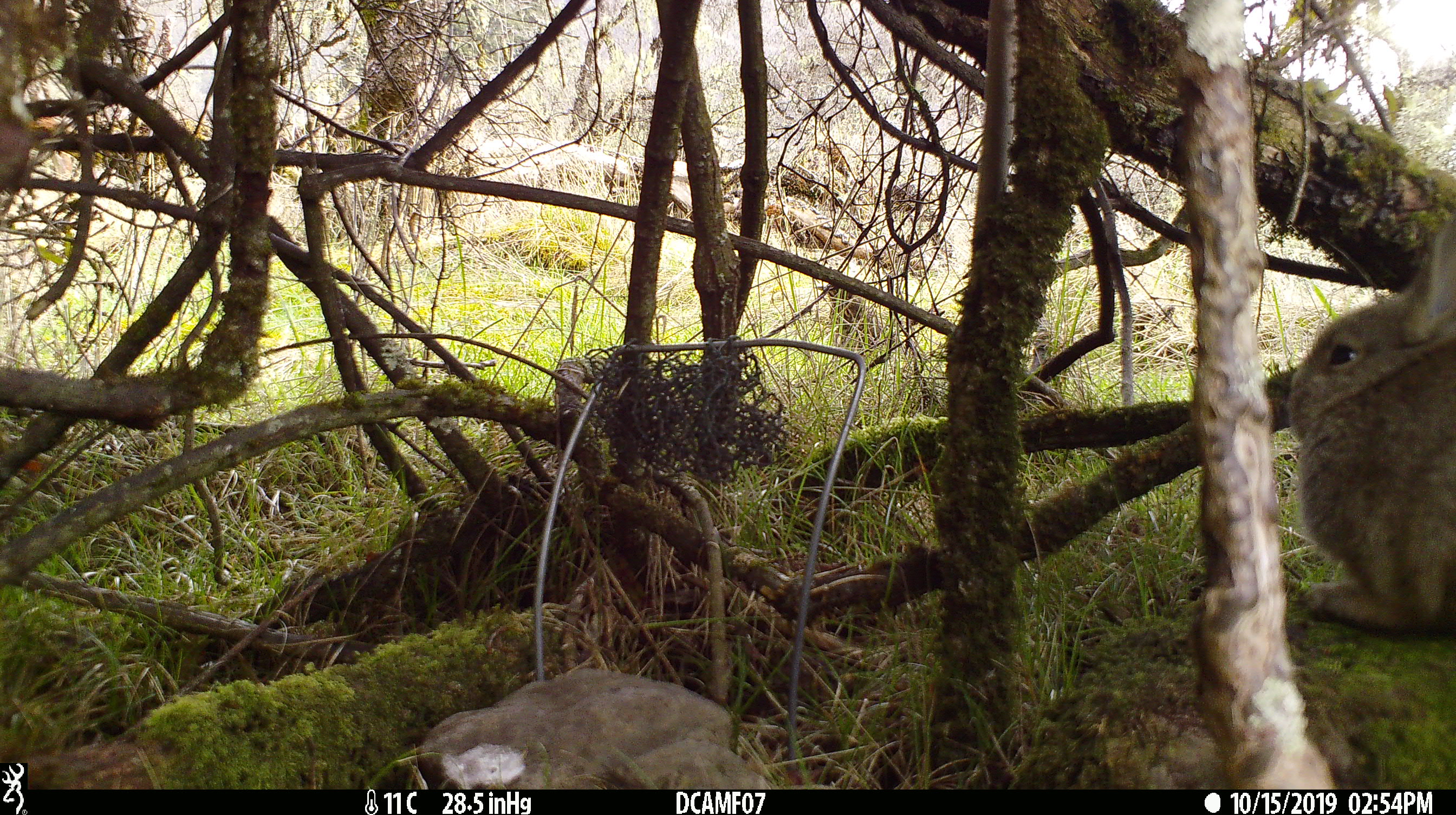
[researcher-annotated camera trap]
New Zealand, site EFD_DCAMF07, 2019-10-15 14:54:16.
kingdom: Animalia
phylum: Chordata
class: Mammalia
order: Lagomorpha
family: Leporidae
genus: Oryctolagus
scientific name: Oryctolagus cuniculus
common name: european rabbit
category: rabbit